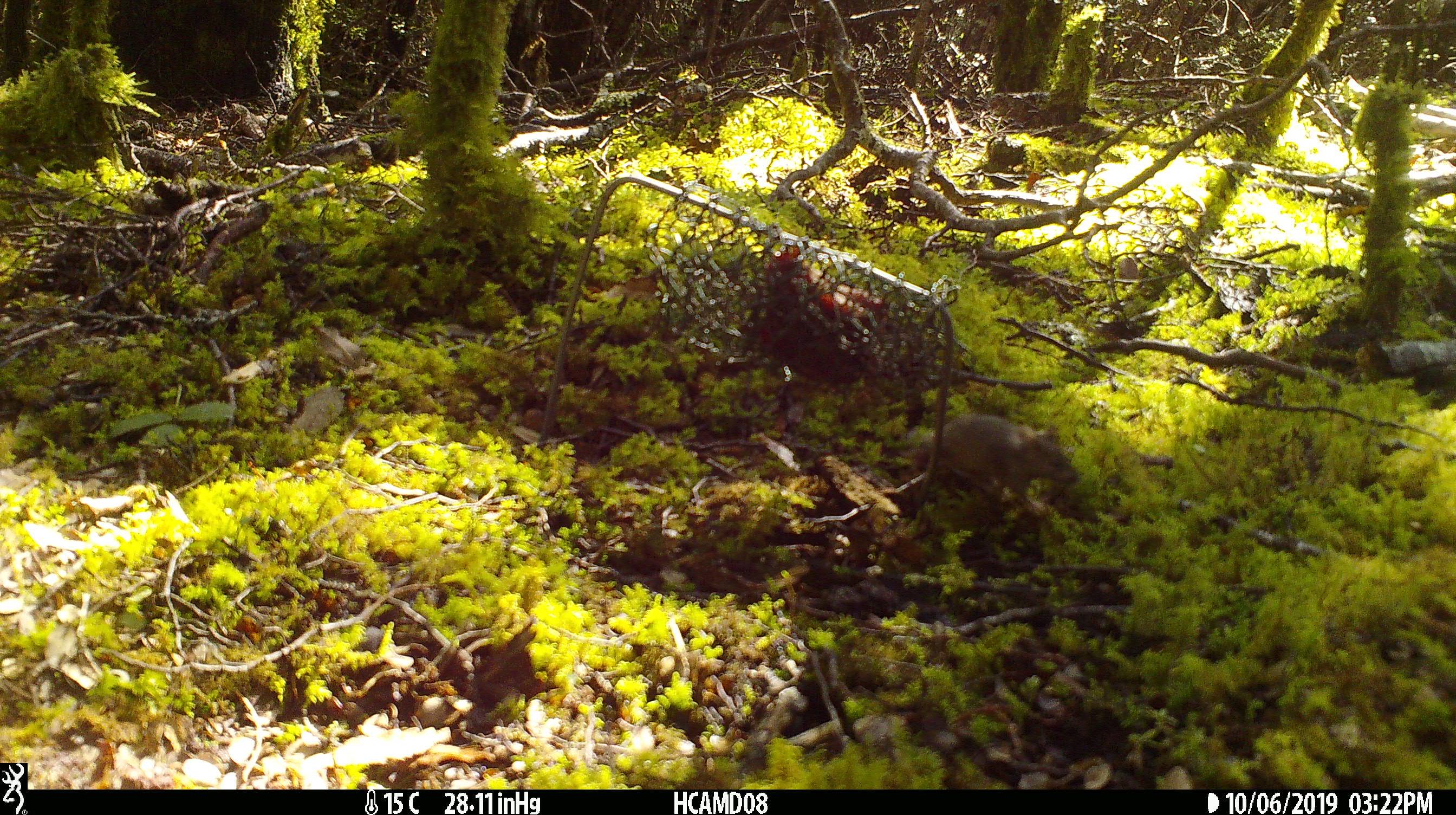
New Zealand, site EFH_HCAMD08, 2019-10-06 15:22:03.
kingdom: Animalia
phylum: Chordata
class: Mammalia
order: Rodentia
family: Muridae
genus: Mus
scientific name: Mus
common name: mouse